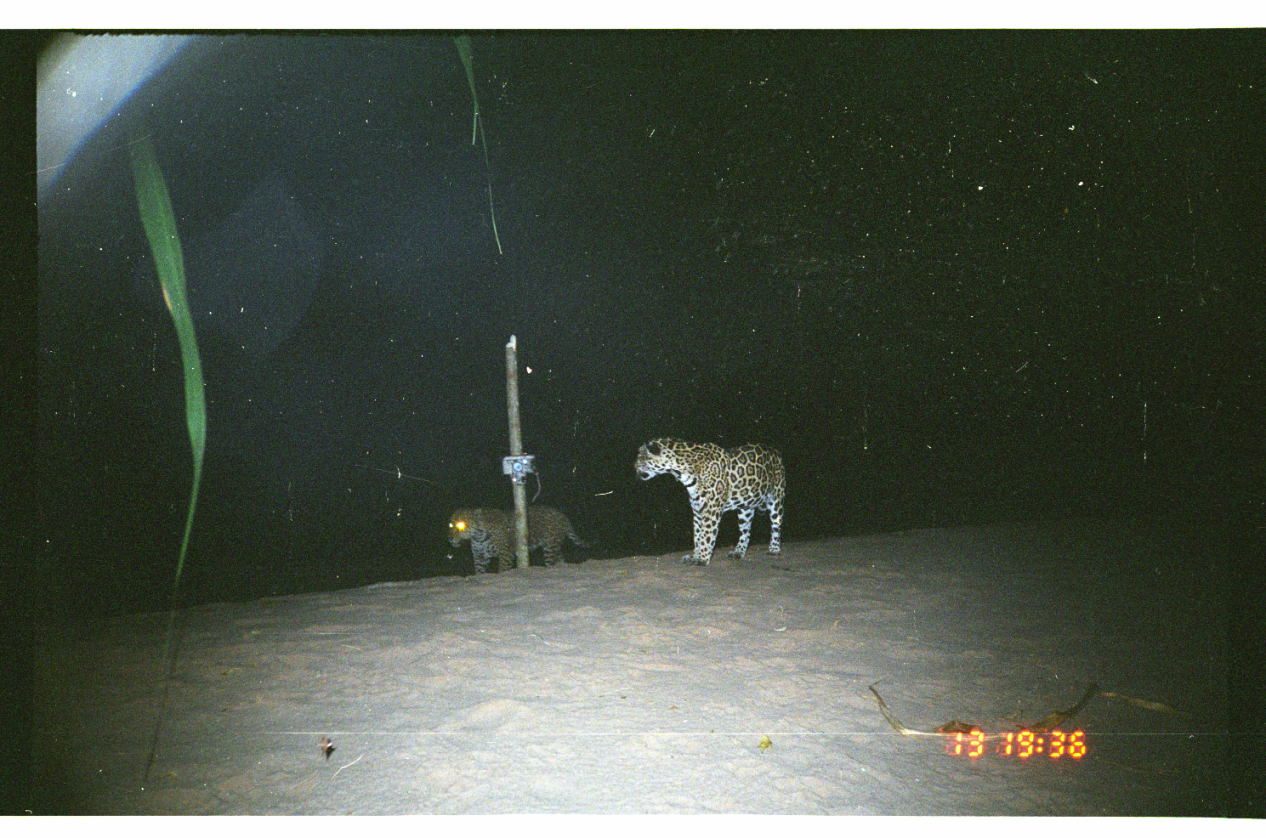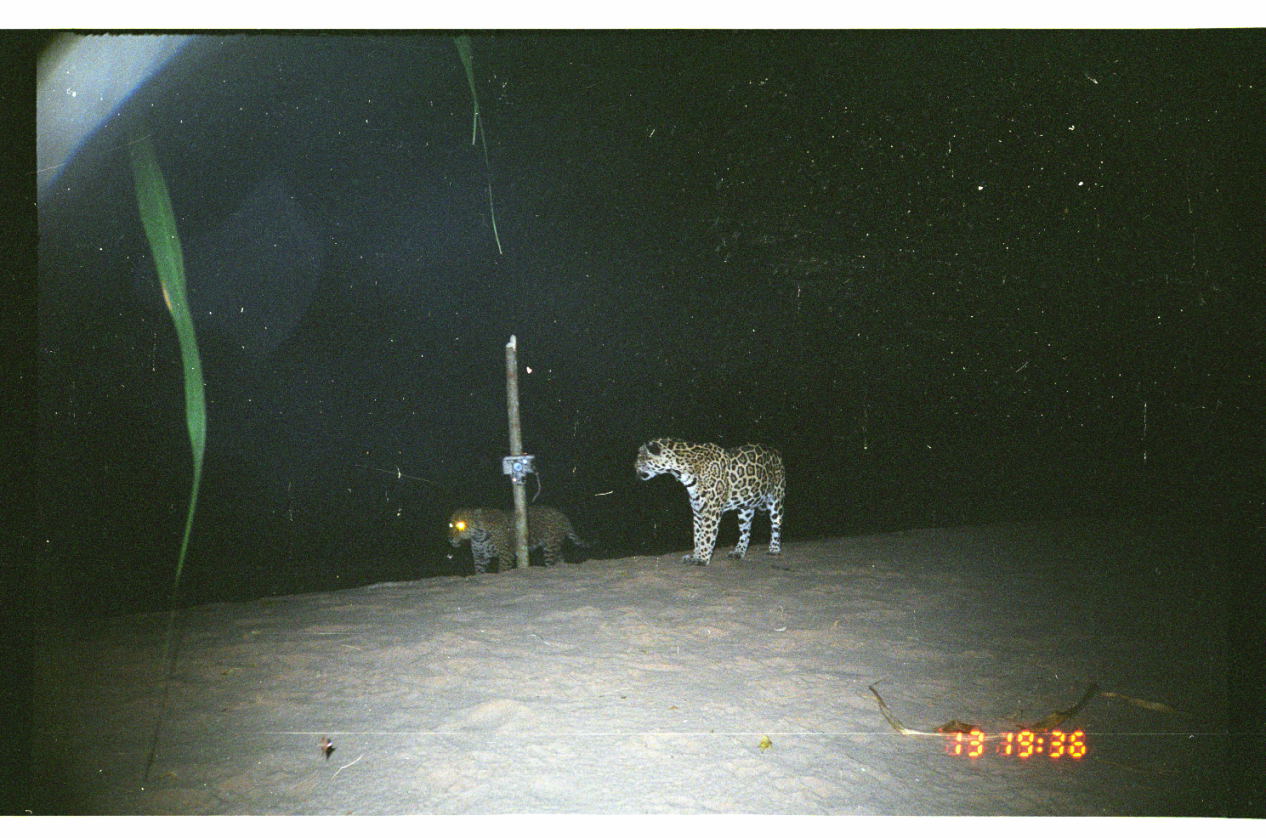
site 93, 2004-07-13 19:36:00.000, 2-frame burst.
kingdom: Animalia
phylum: Chordata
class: Mammalia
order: Carnivora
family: Felidae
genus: Panthera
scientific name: Panthera onca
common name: jaguar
Panthera onca (jaguar).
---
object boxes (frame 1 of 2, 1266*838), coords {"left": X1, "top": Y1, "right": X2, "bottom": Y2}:
panthera onca: {"left": 632, "top": 435, "right": 788, "bottom": 568}; {"left": 444, "top": 506, "right": 598, "bottom": 576}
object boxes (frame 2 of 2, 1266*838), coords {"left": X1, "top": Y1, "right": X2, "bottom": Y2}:
panthera onca: {"left": 634, "top": 434, "right": 788, "bottom": 567}; {"left": 447, "top": 503, "right": 600, "bottom": 575}